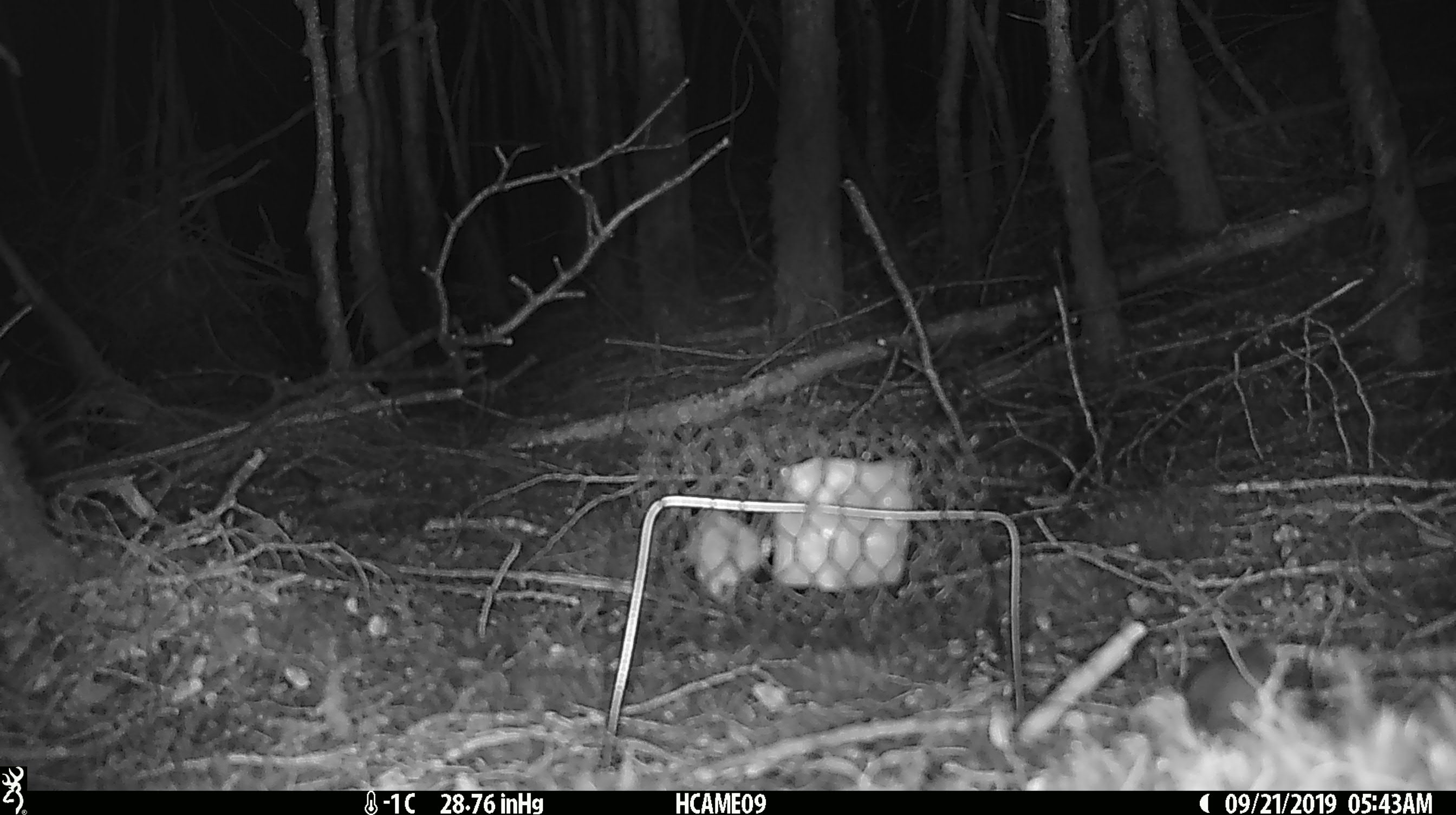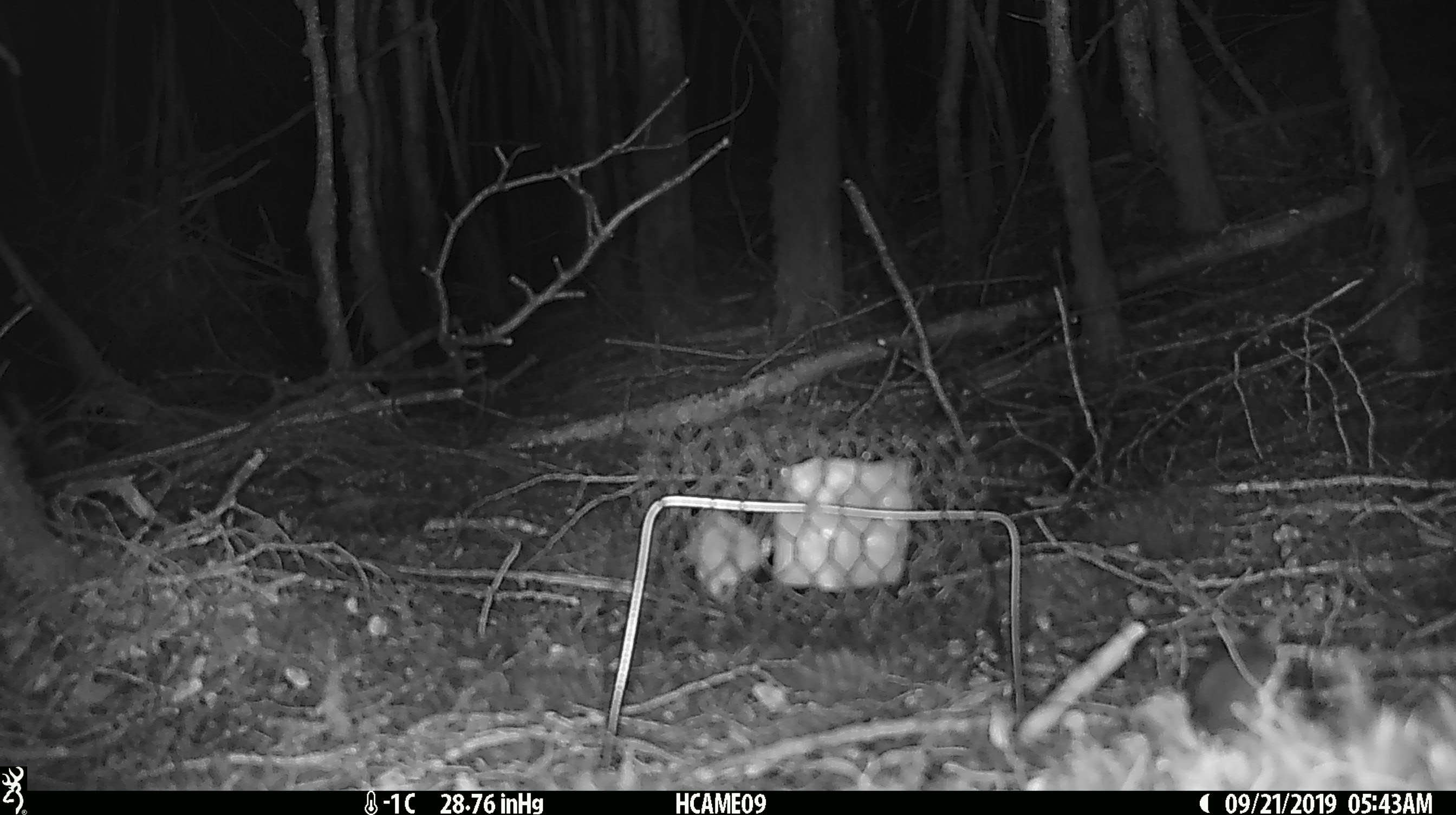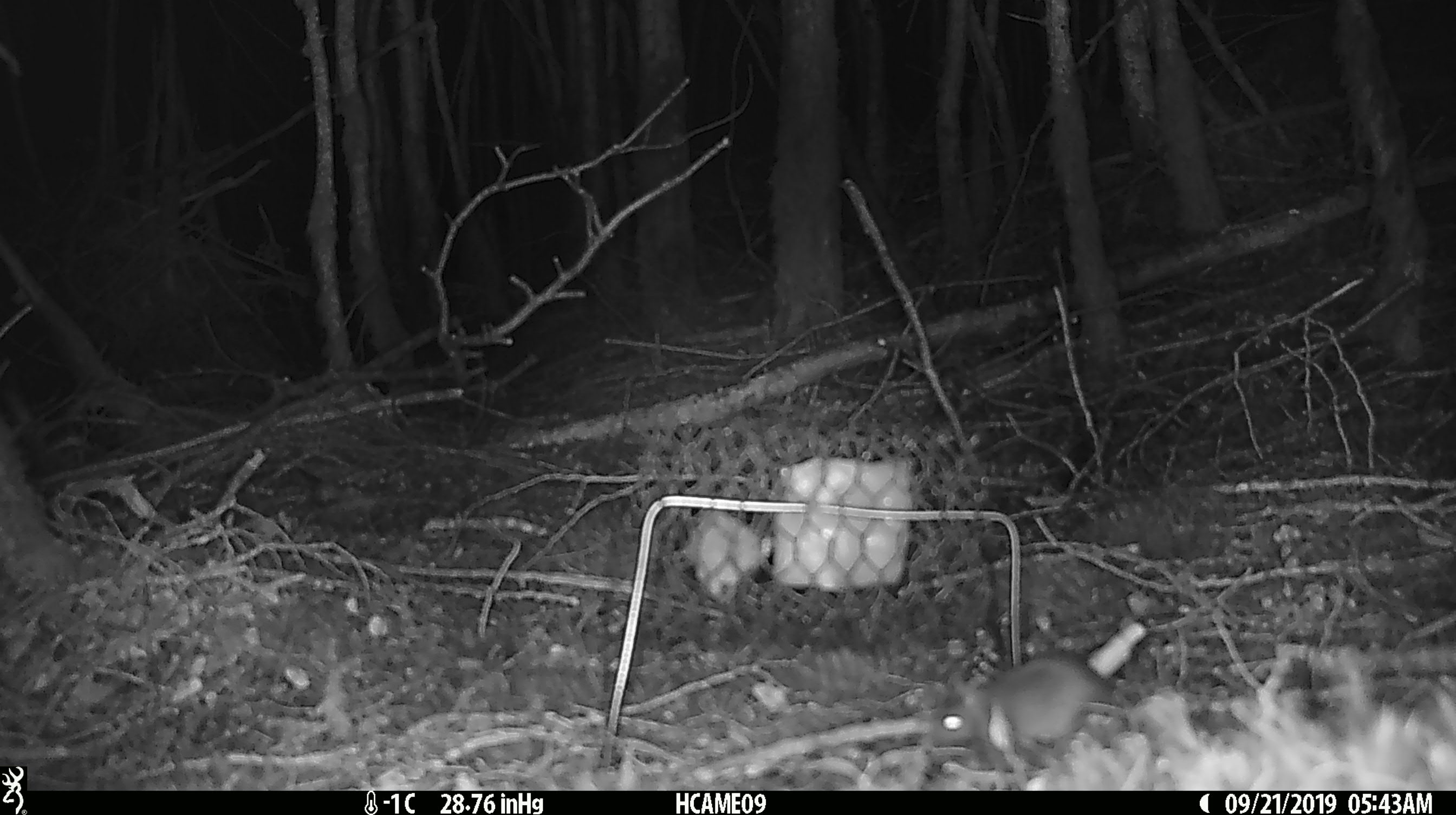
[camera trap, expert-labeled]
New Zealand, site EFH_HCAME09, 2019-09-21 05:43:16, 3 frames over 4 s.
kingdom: Animalia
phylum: Chordata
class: Mammalia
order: Rodentia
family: Muridae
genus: Mus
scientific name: Mus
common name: mouse